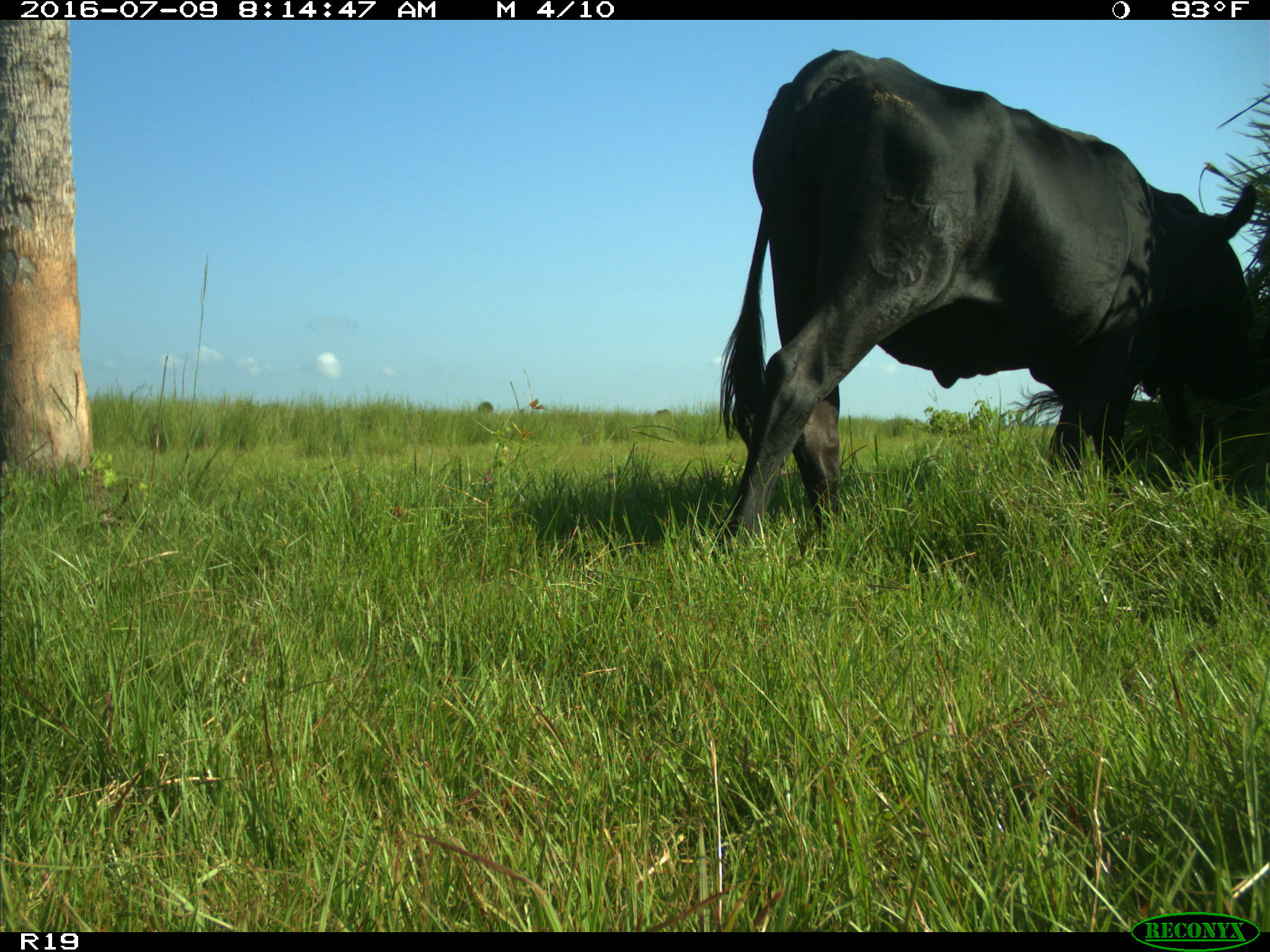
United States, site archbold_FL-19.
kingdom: Animalia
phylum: Chordata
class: Mammalia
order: Artiodactyla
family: Bovidae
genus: Bos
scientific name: Bos taurus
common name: domestic cow